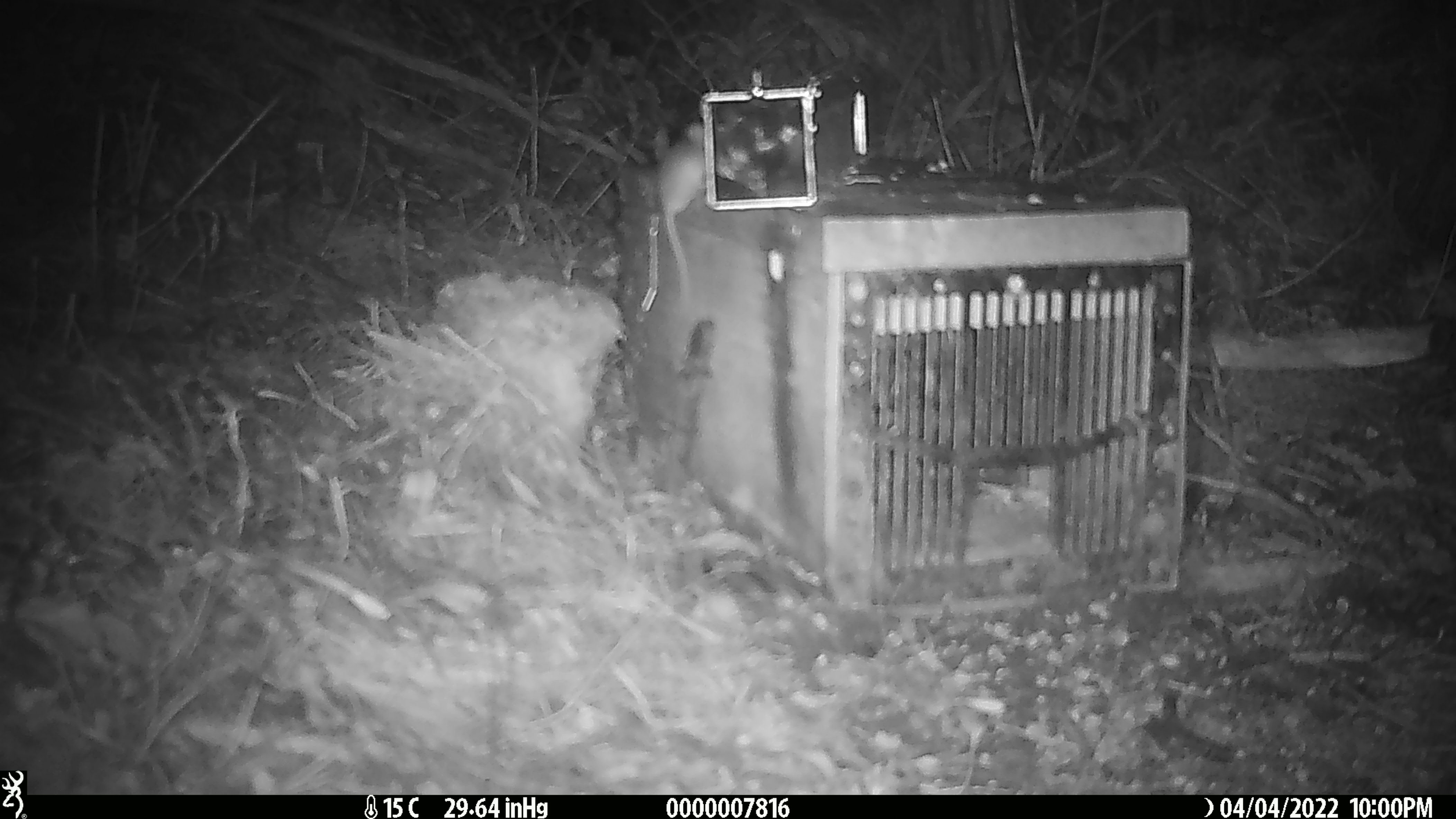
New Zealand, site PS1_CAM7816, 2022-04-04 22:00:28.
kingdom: Animalia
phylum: Chordata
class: Mammalia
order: Rodentia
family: Muridae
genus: Mus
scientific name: Mus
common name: mouse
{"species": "mouse (Mus)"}